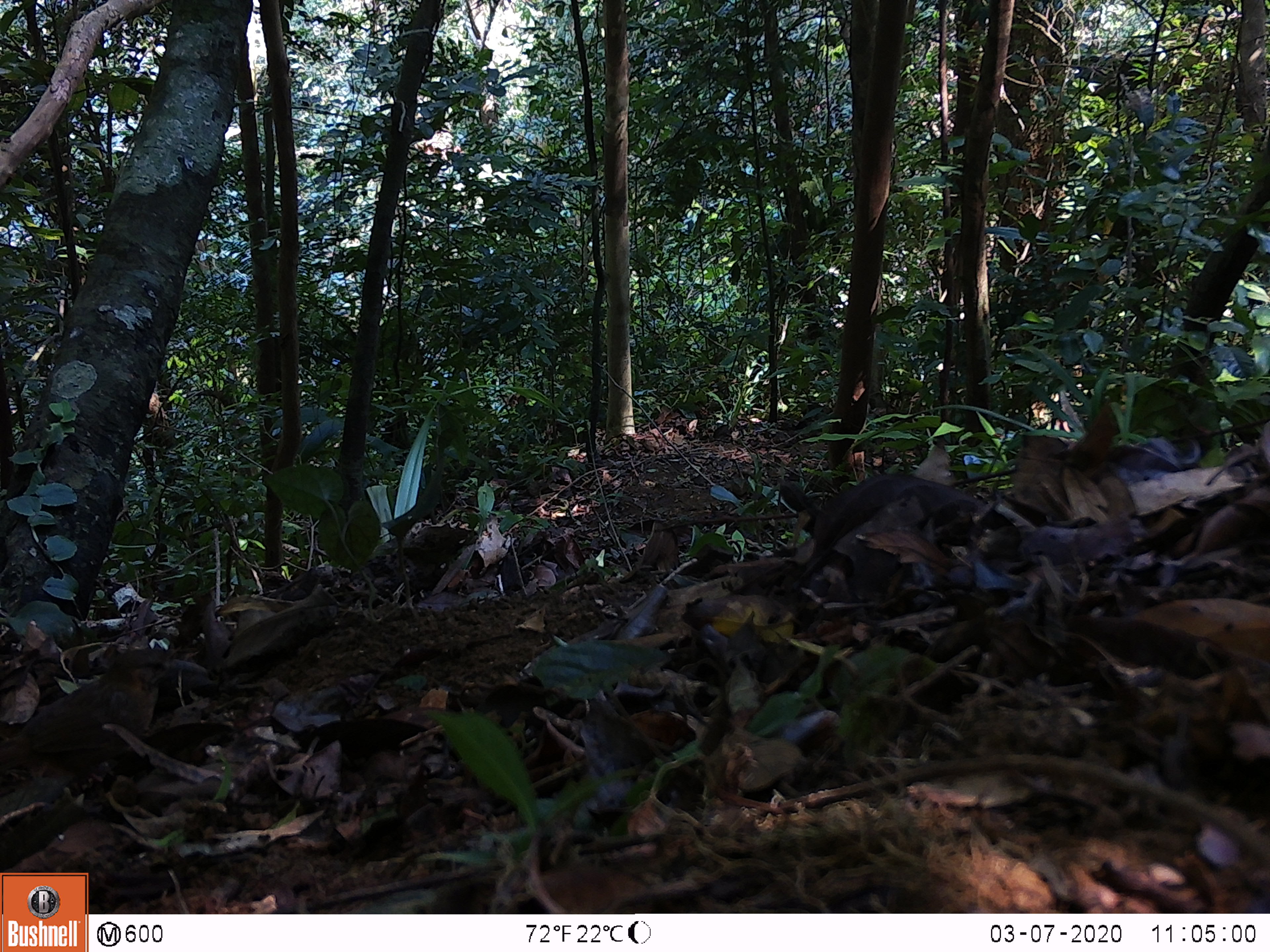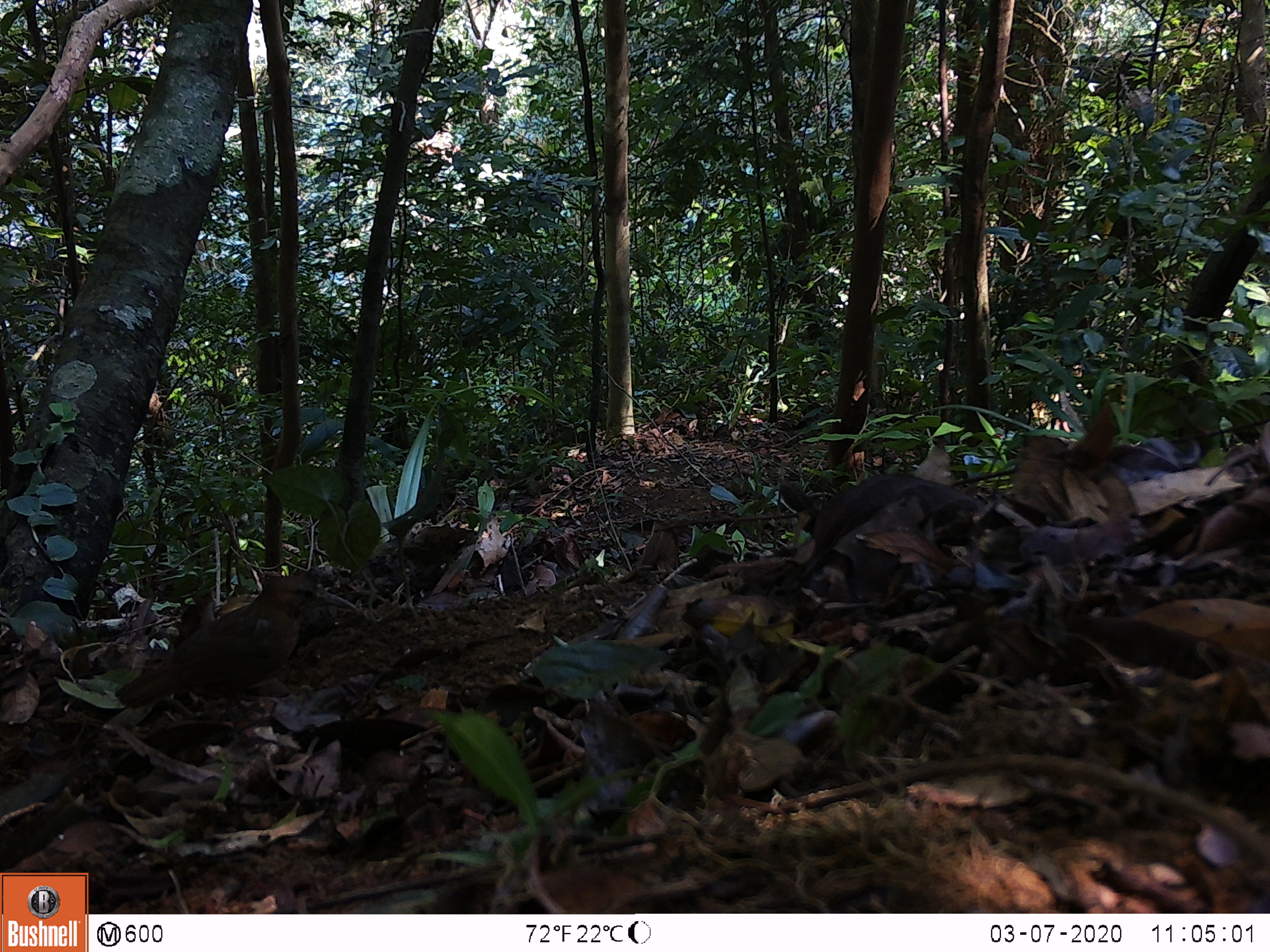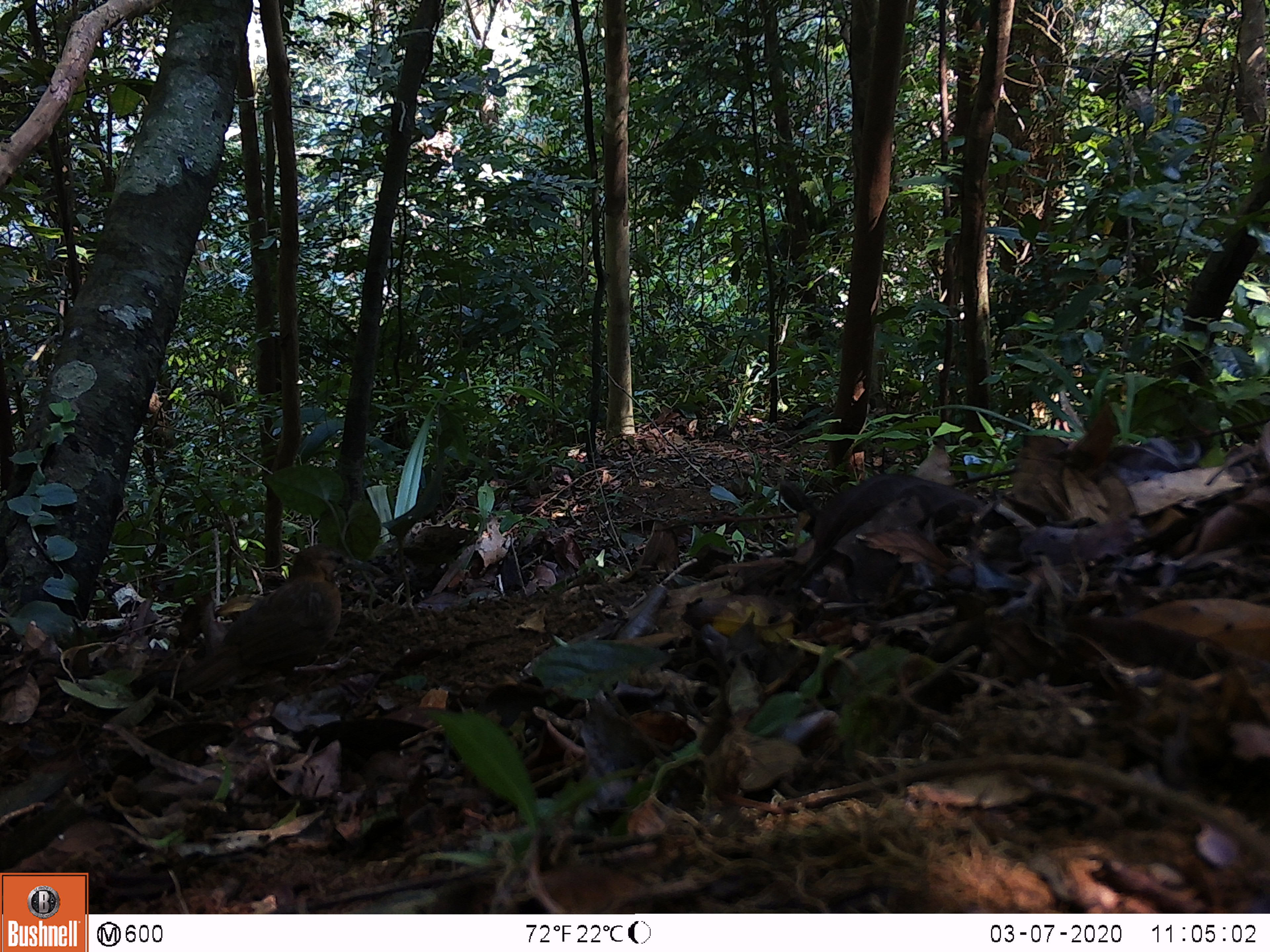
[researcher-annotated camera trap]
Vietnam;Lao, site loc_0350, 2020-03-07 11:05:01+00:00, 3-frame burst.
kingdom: Animalia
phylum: Chordata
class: Aves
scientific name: Aves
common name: bird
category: unidentified bird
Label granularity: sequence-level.